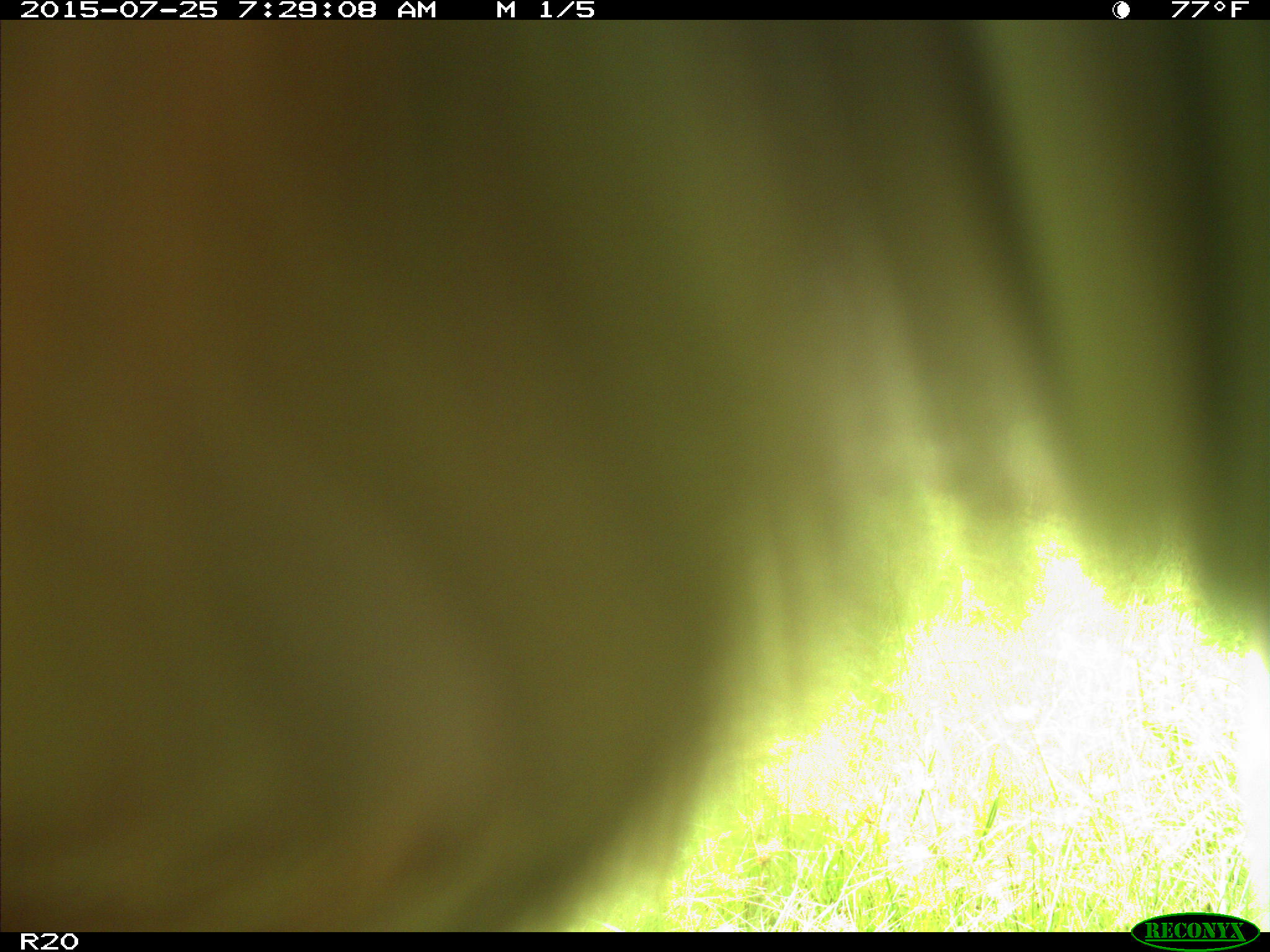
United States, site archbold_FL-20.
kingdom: Animalia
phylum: Chordata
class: Mammalia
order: Artiodactyla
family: Bovidae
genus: Bos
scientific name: Bos taurus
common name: domestic cow